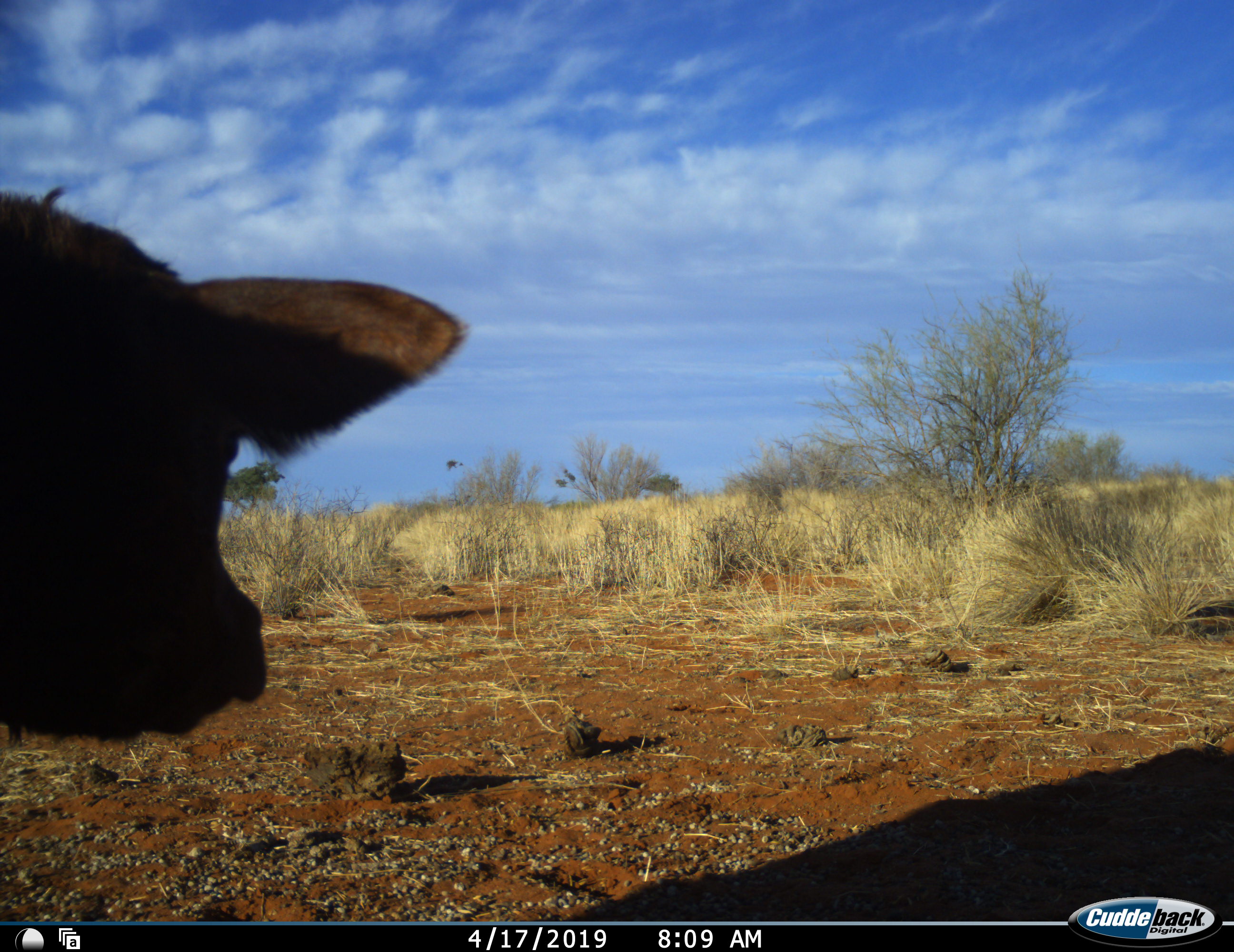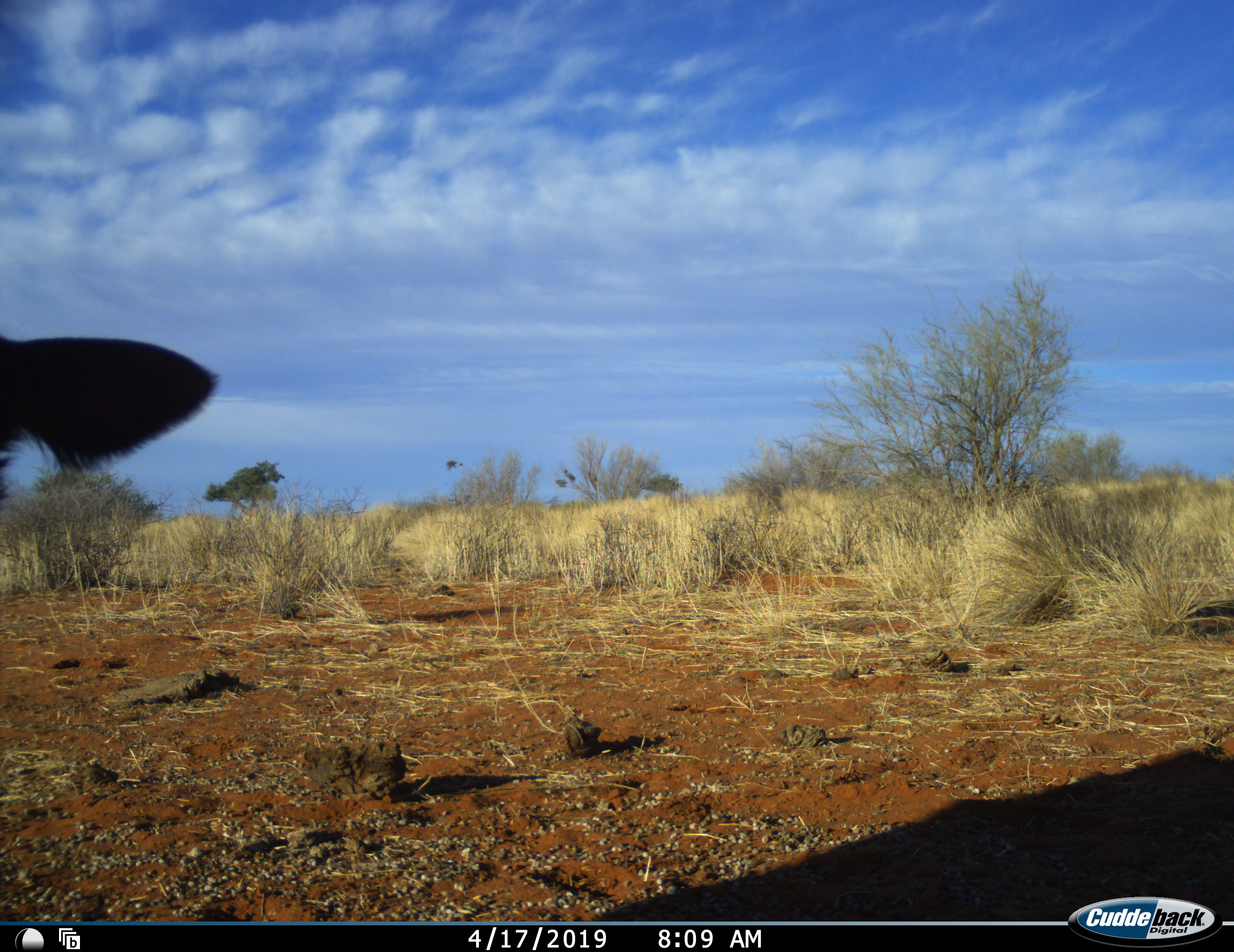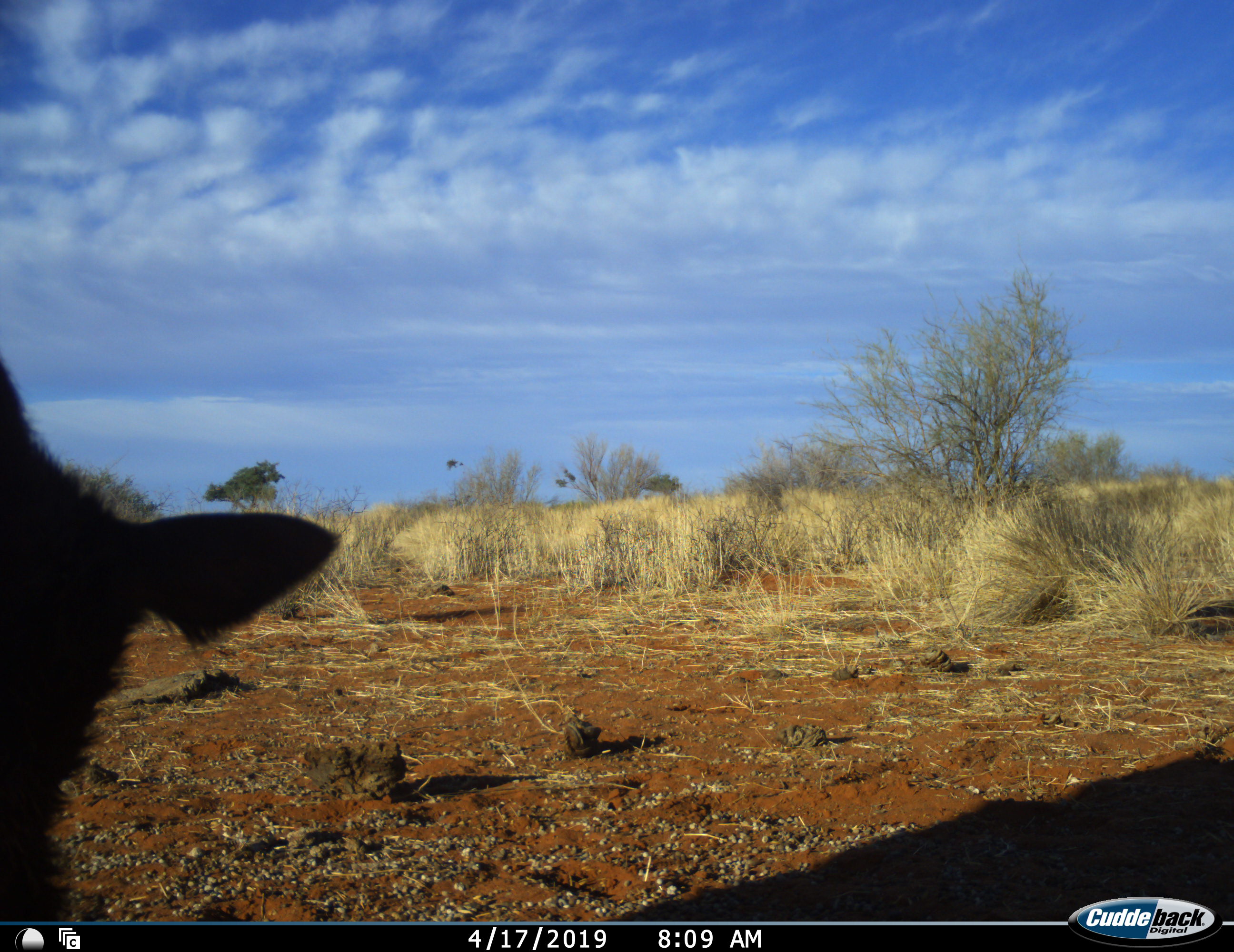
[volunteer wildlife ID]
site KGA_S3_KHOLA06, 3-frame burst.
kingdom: Animalia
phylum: Chordata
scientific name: Vertebrata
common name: domestic animal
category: domesticanimal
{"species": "domesticanimal (domestic animal) (Vertebrata)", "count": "1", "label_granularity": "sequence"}